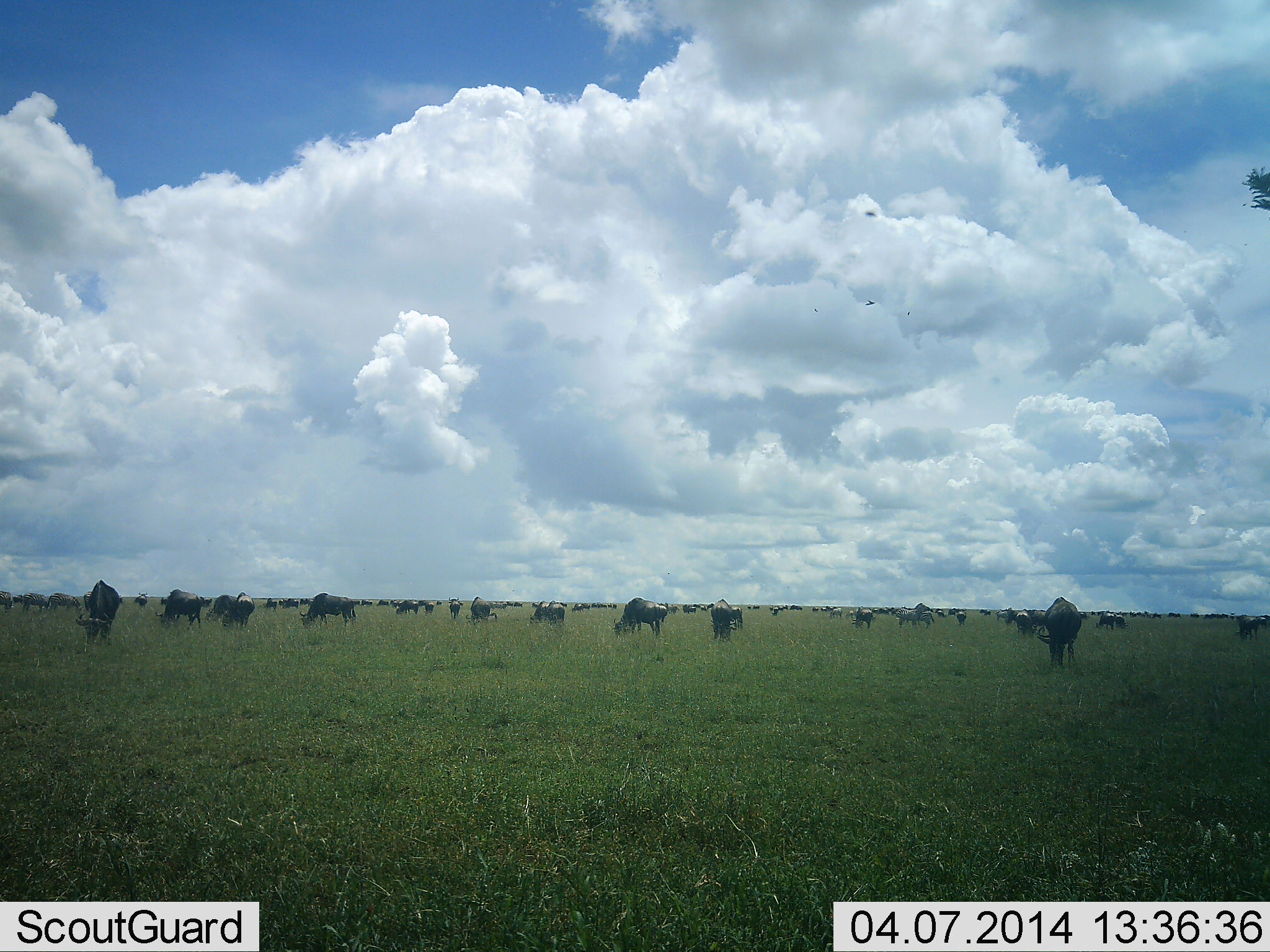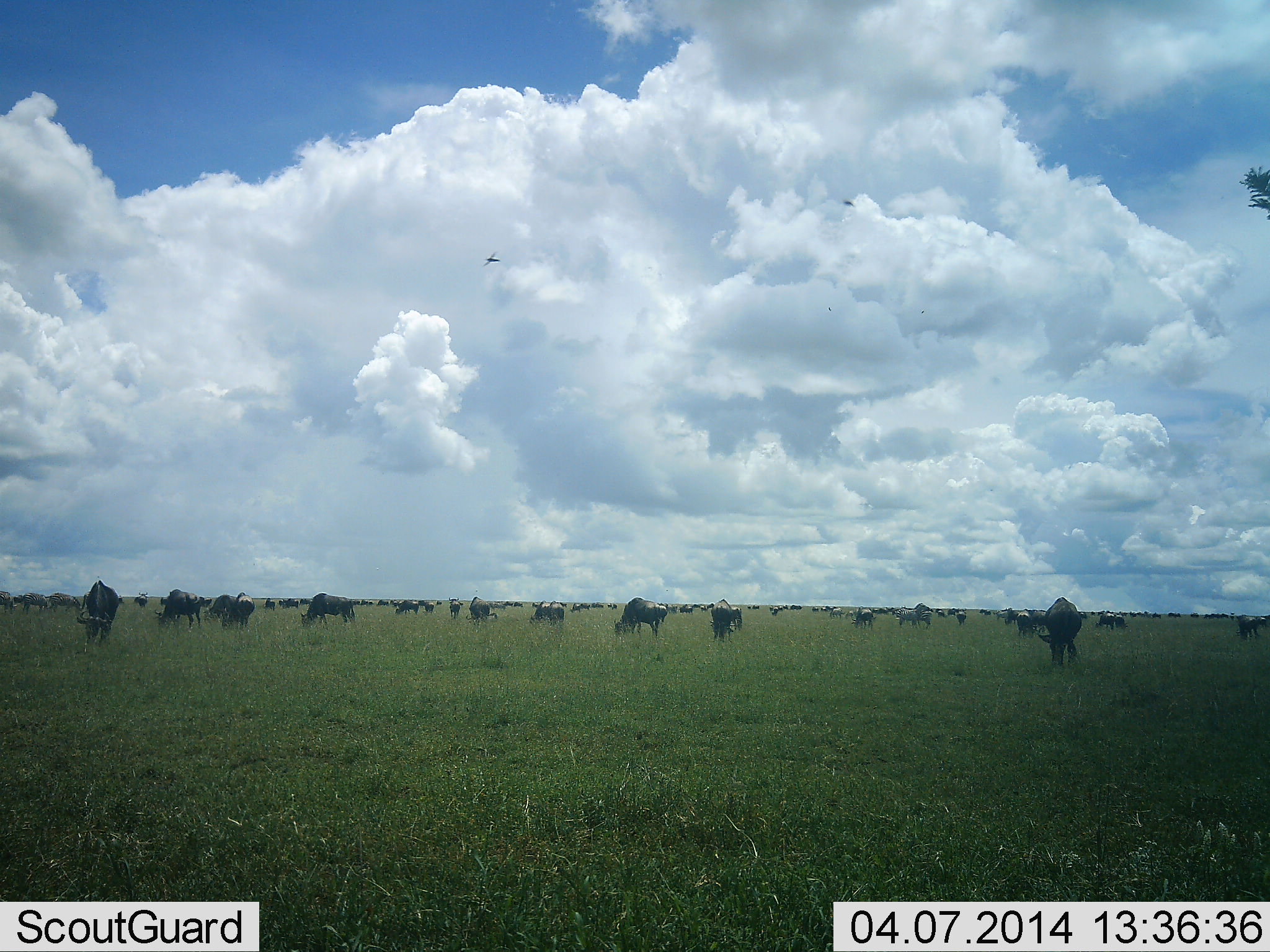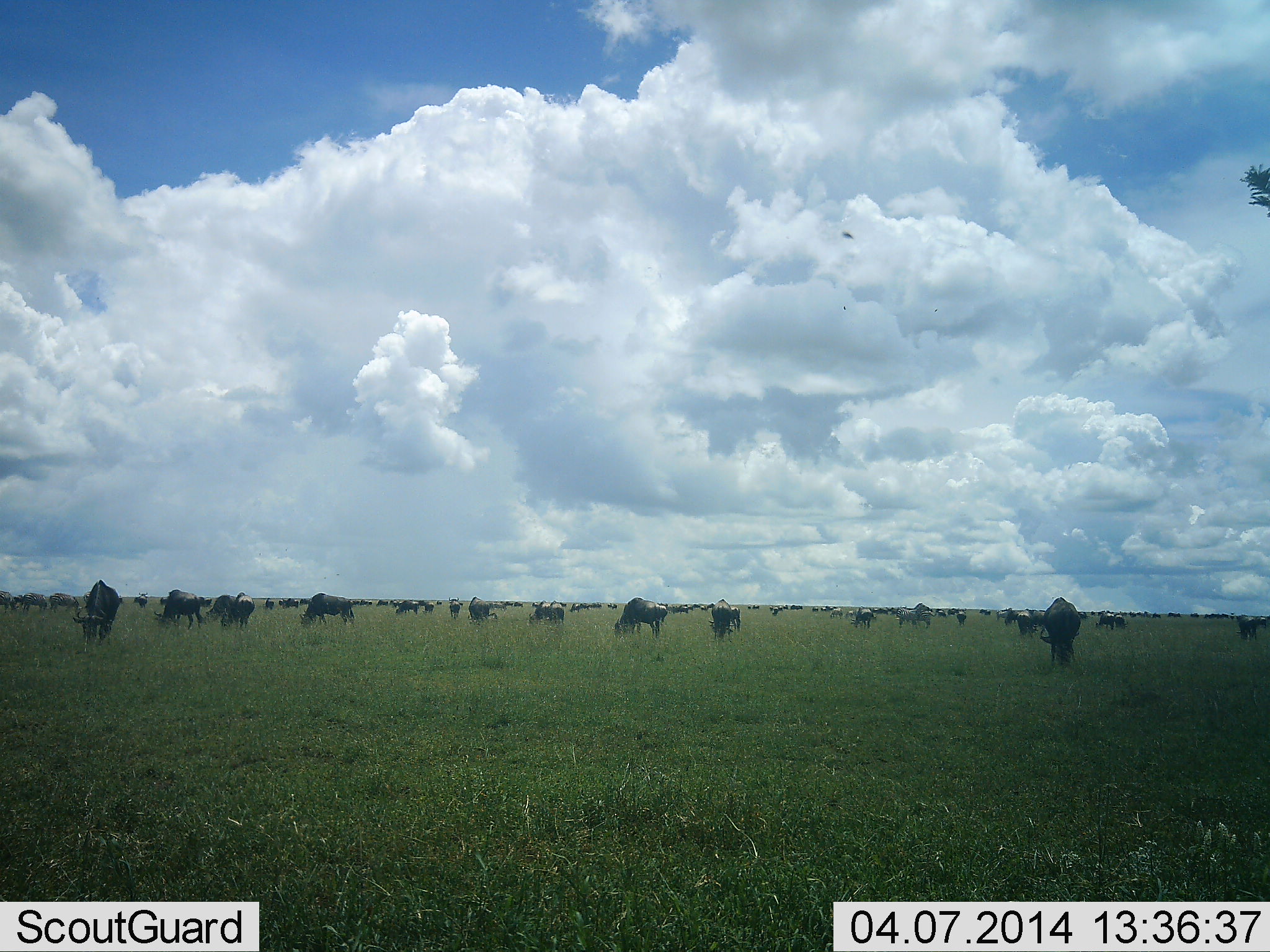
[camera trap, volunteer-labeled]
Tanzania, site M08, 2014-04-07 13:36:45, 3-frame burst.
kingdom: Animalia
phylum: Chordata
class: Mammalia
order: Artiodactyla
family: Bovidae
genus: Connochaetes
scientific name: Connochaetes taurinus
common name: blue wildebeest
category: wildebeest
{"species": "wildebeest (blue wildebeest) (Connochaetes taurinus)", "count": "51+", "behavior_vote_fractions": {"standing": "43%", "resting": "0%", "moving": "14%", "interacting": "0%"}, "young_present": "0%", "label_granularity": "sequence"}